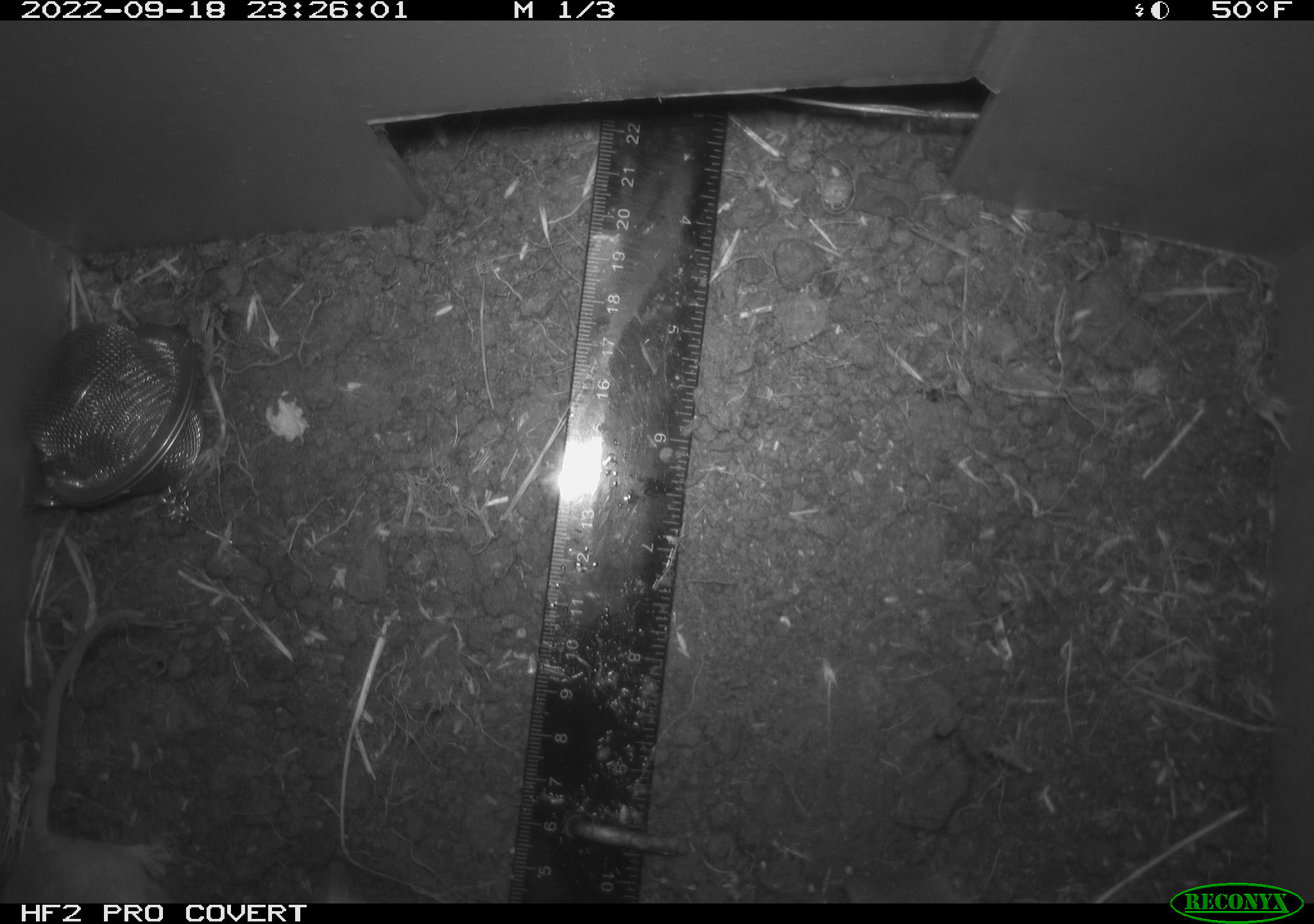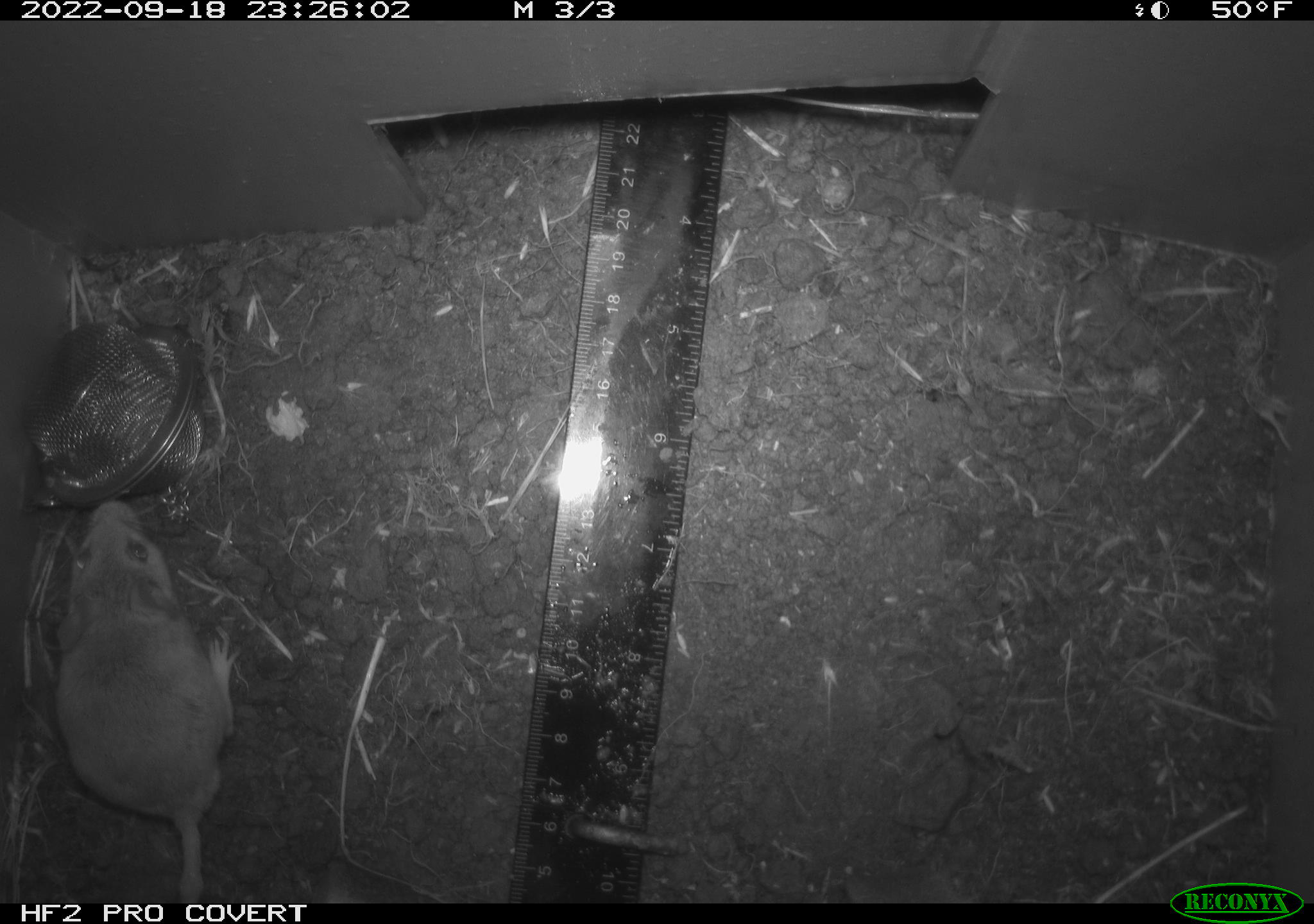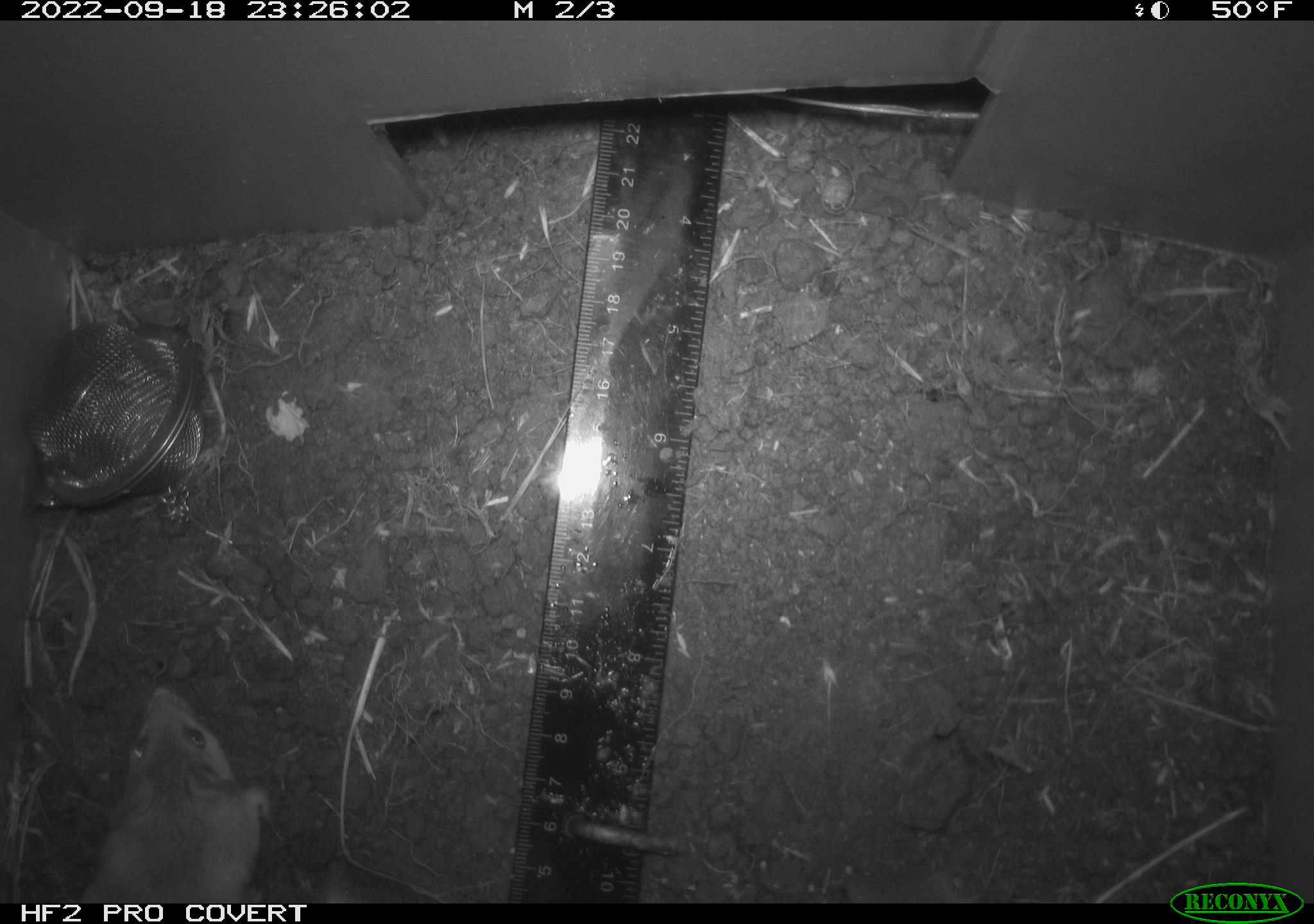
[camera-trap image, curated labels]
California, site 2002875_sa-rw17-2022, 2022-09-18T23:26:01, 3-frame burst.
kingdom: Animalia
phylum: Chordata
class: Mammalia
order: Rodentia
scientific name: Rodentia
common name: mouse species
Mouse species (Rodentia).